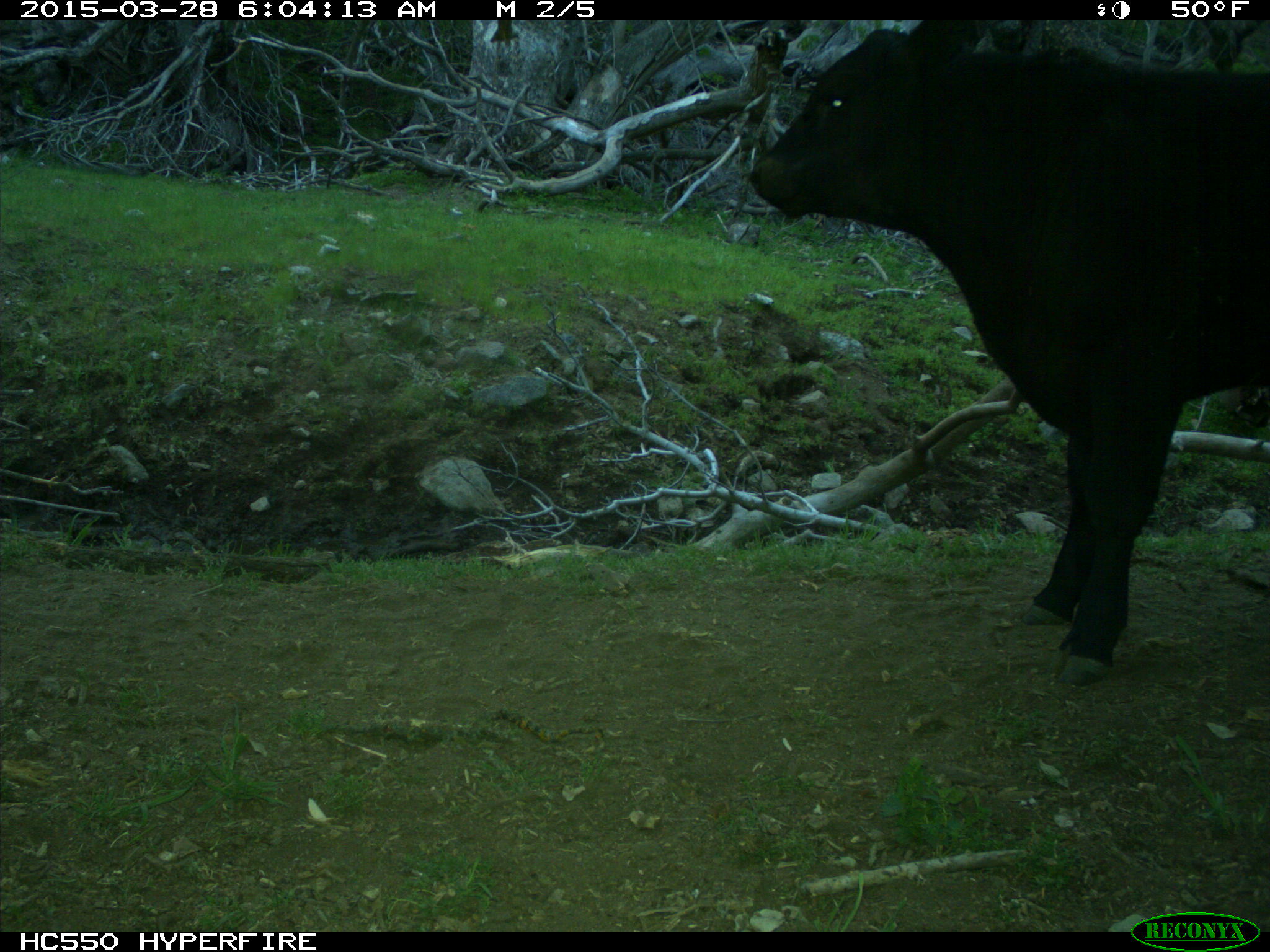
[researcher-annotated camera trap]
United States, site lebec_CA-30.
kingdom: Animalia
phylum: Chordata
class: Mammalia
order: Artiodactyla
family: Bovidae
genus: Bos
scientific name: Bos taurus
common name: domestic cow